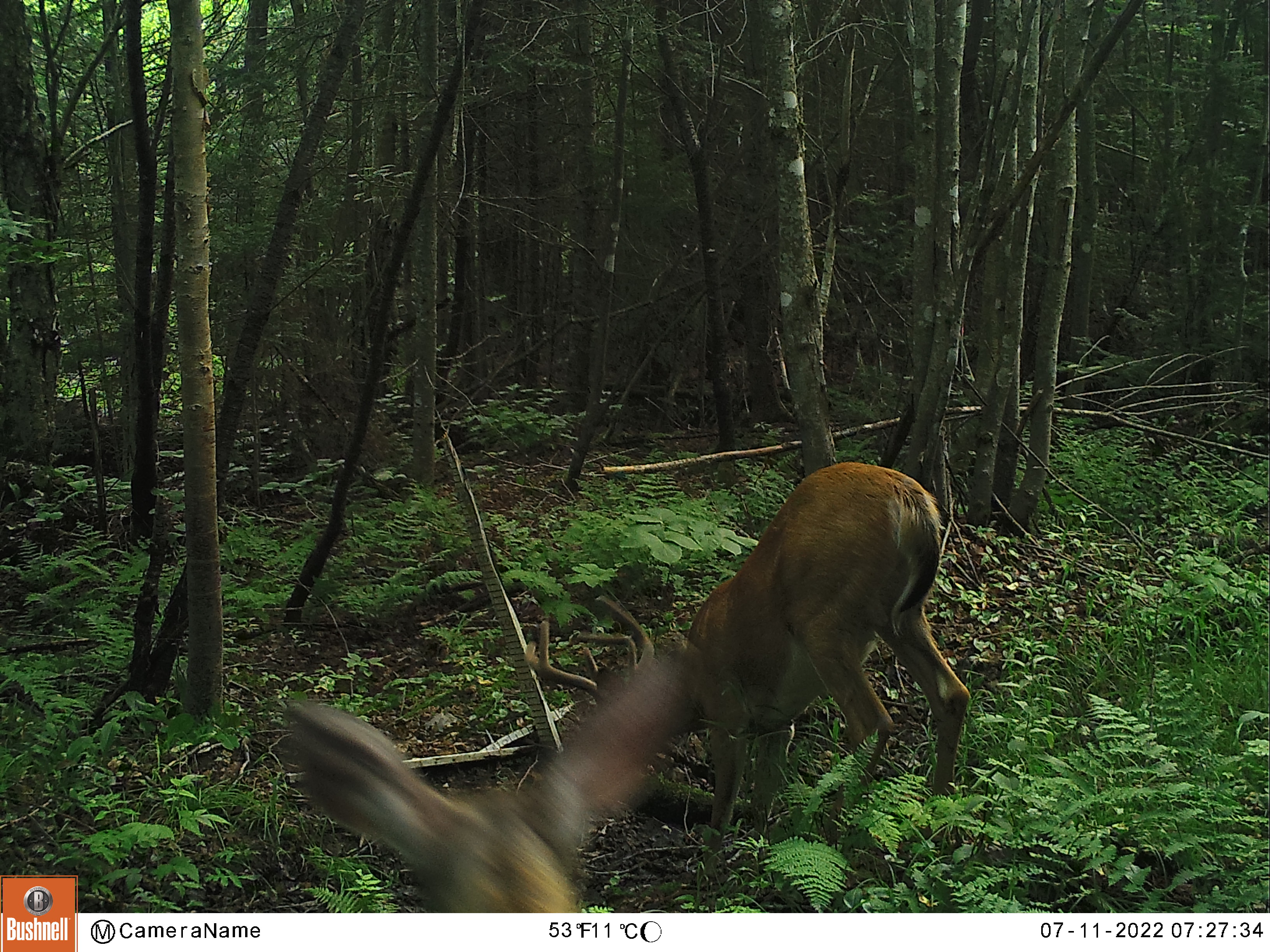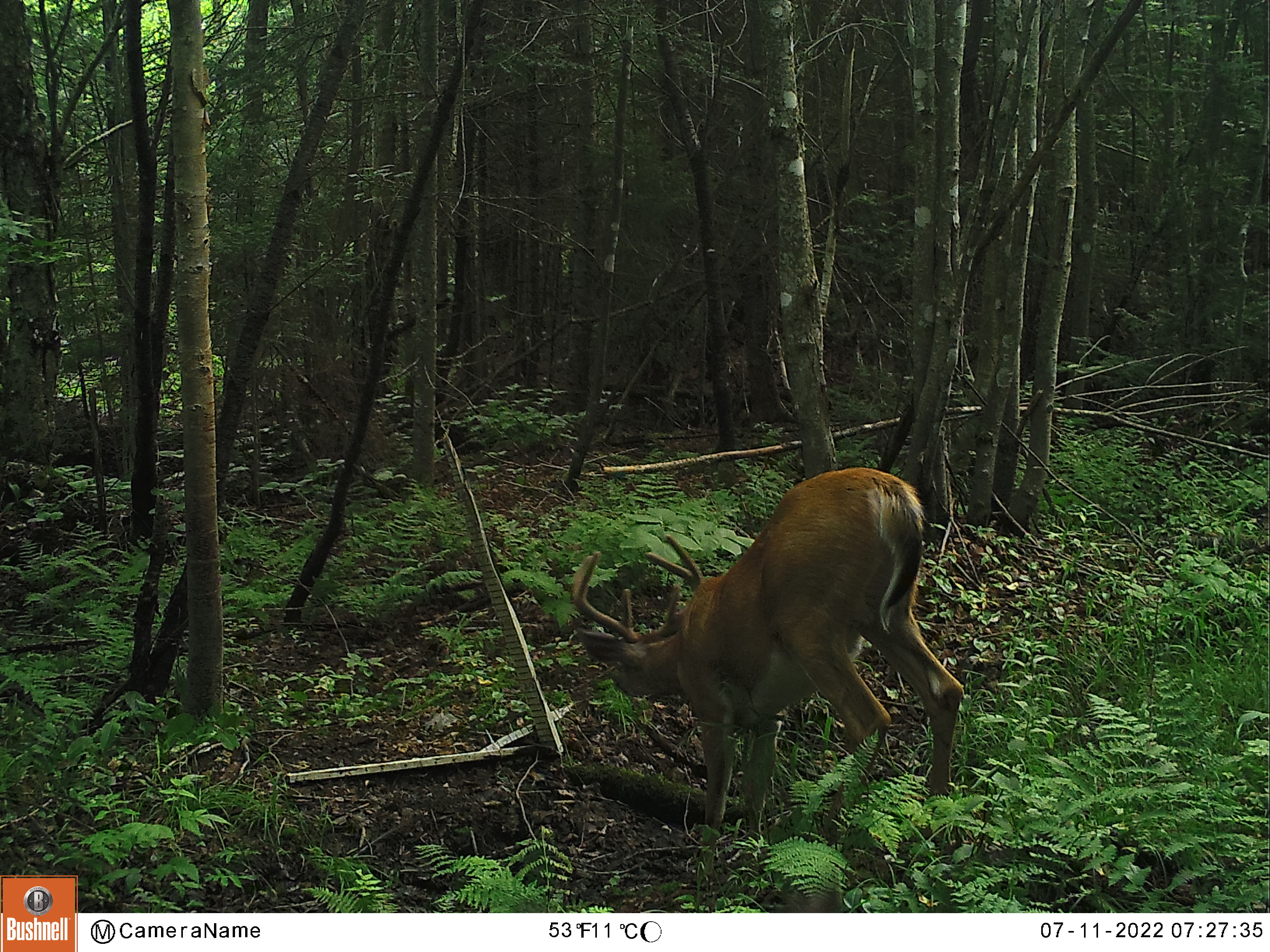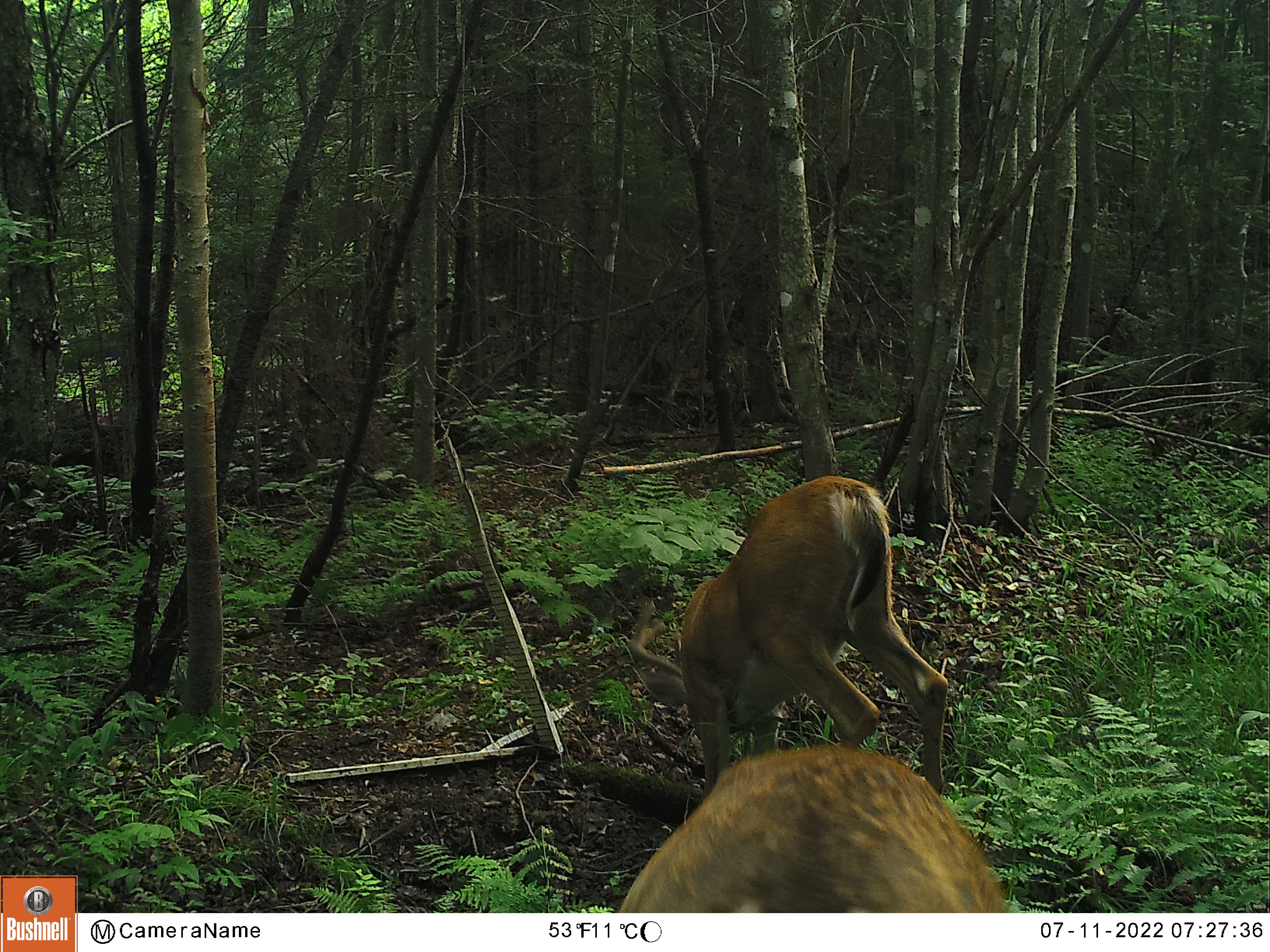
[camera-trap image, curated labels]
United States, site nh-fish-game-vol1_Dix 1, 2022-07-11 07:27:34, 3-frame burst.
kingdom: Animalia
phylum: Chordata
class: Mammalia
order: Artiodactyla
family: Cervidae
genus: Odocoileus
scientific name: Odocoileus virginianus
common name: white-tailed deer